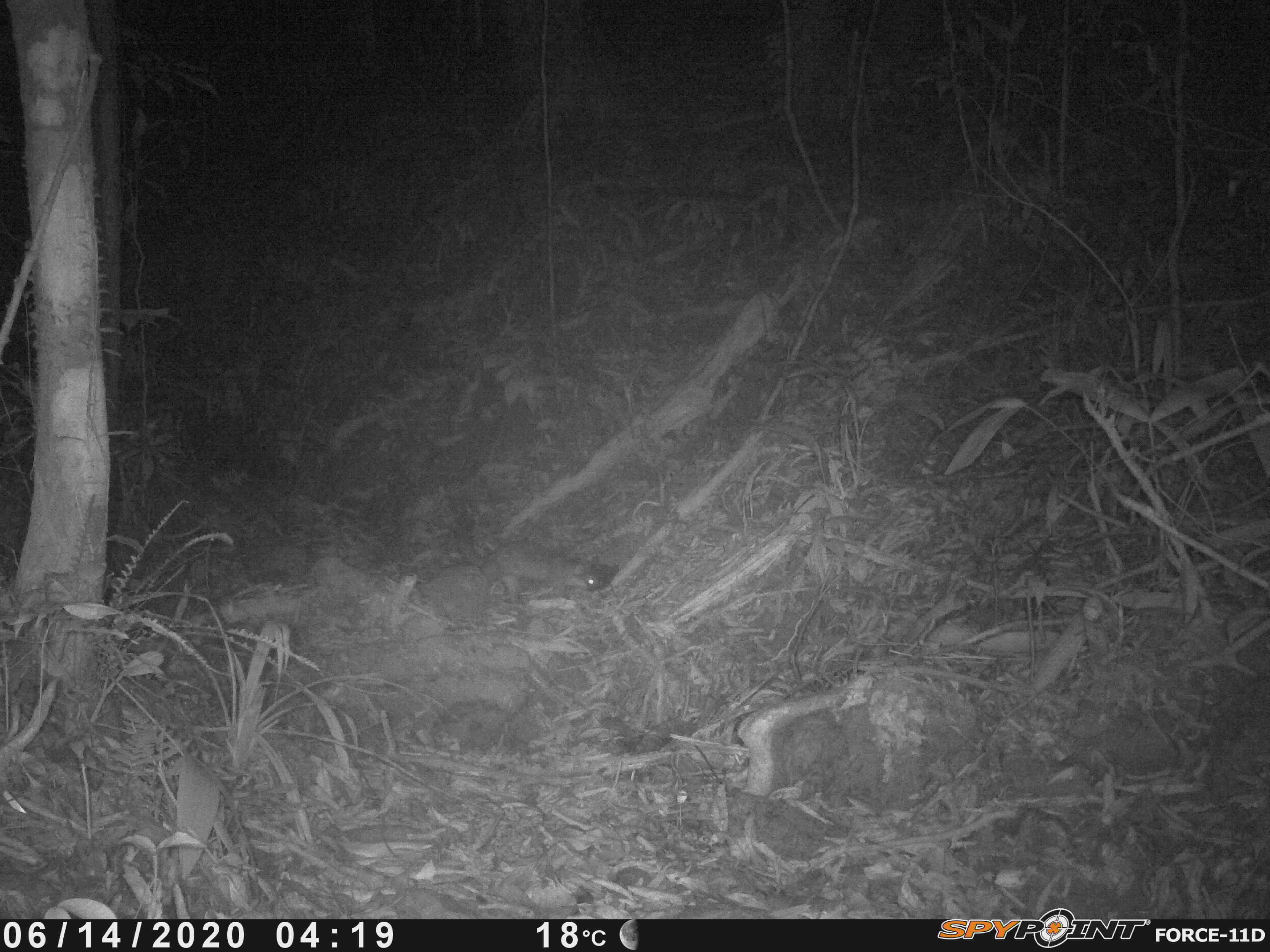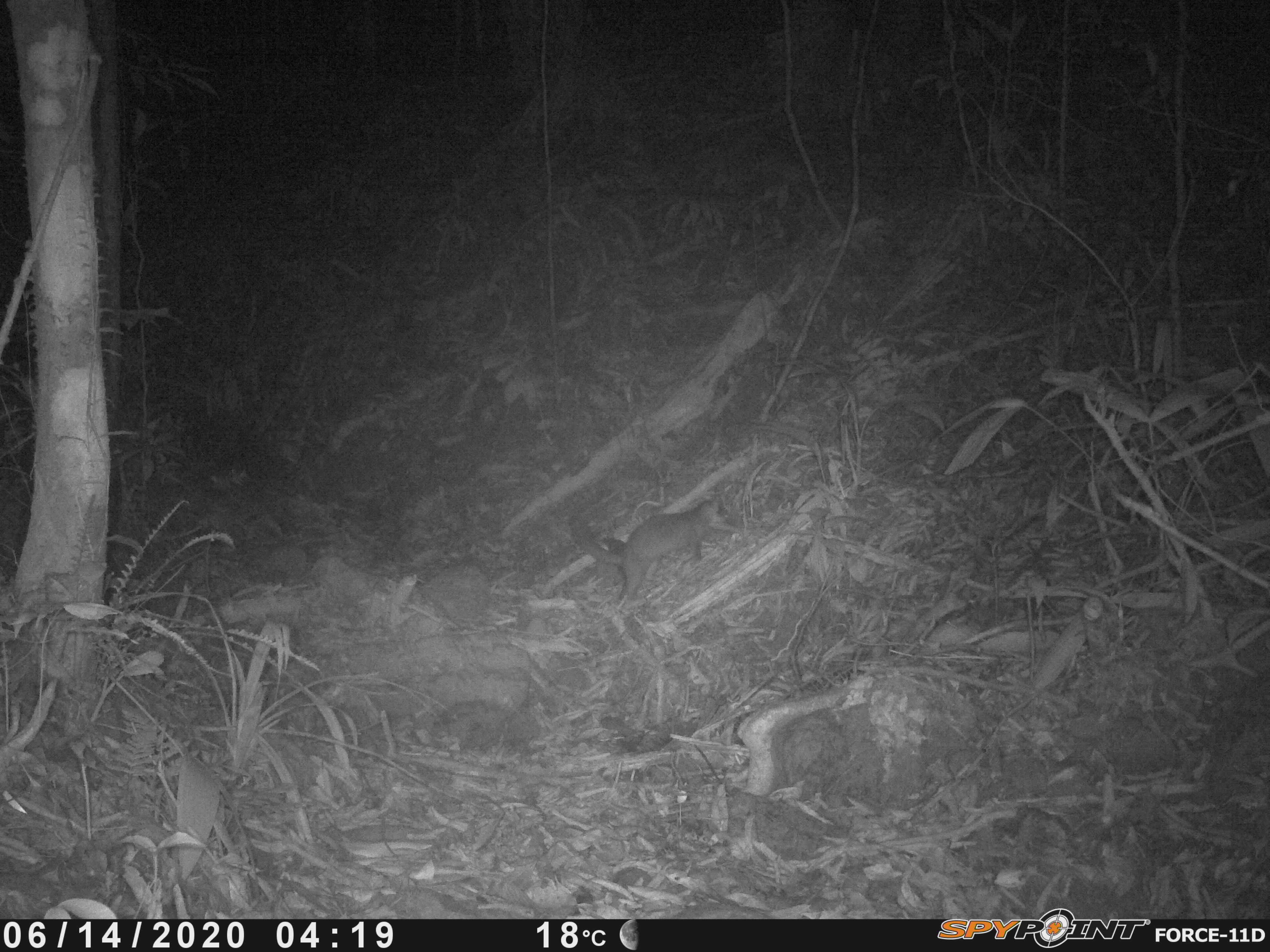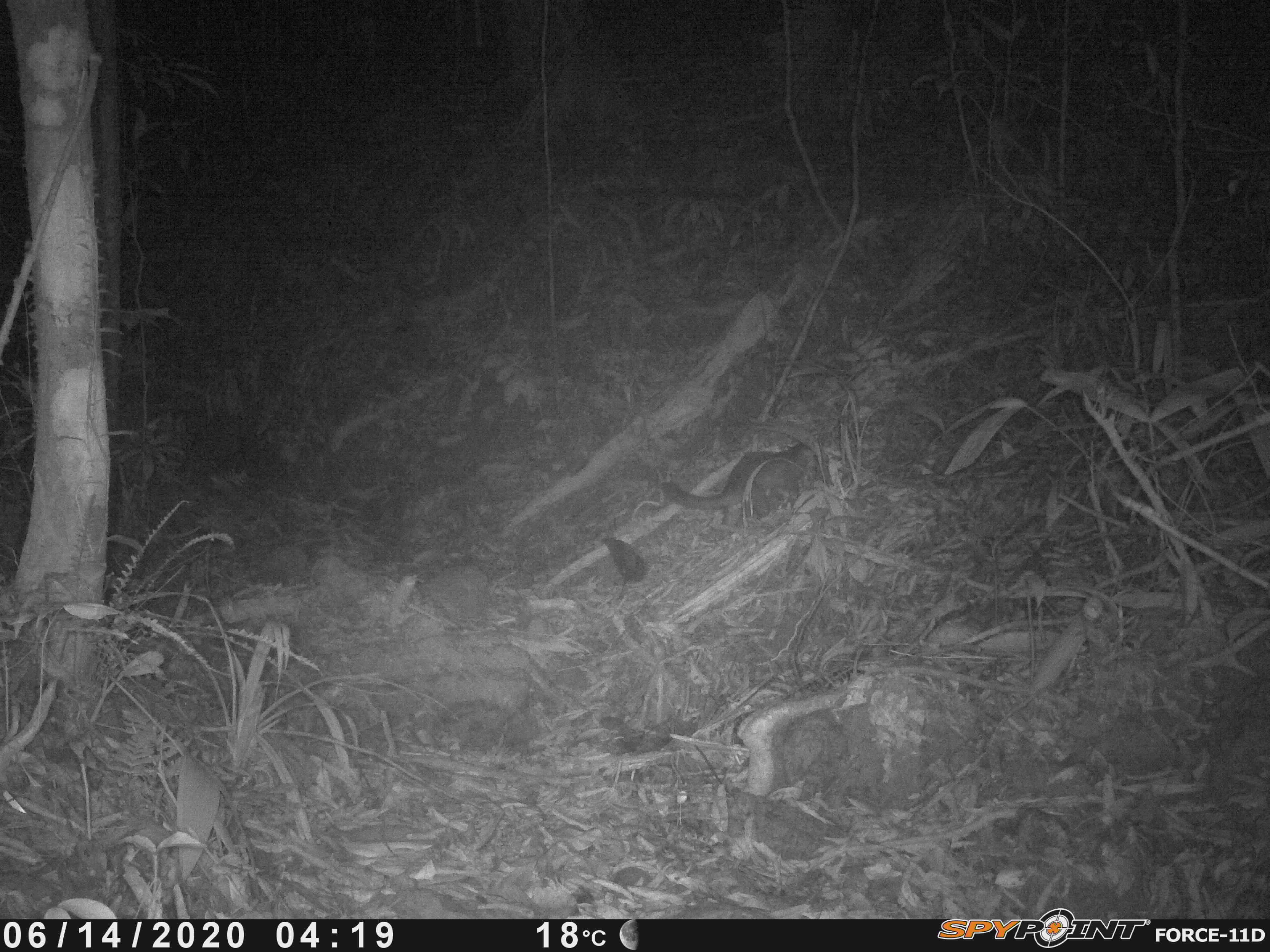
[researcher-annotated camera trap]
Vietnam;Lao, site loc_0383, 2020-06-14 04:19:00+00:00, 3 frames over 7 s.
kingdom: Animalia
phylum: Chordata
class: Mammalia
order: Carnivora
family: Mustelidae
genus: Melogale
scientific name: Melogale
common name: ferret badger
Ferret badger (Melogale). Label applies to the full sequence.